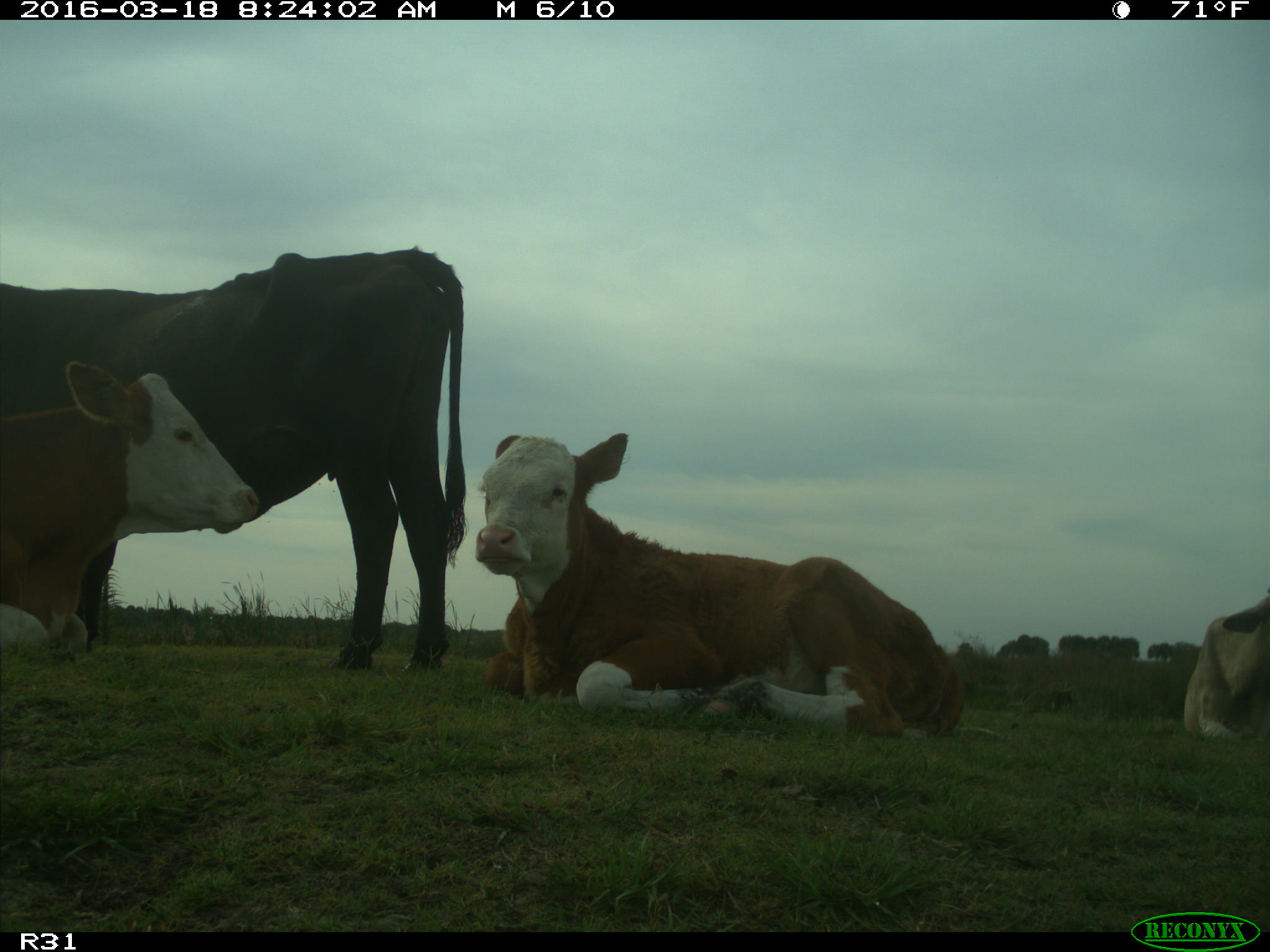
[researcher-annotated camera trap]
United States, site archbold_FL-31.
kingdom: Animalia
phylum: Chordata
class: Mammalia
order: Artiodactyla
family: Bovidae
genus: Bos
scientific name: Bos taurus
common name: domestic cow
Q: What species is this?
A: Bos taurus (domestic cow).